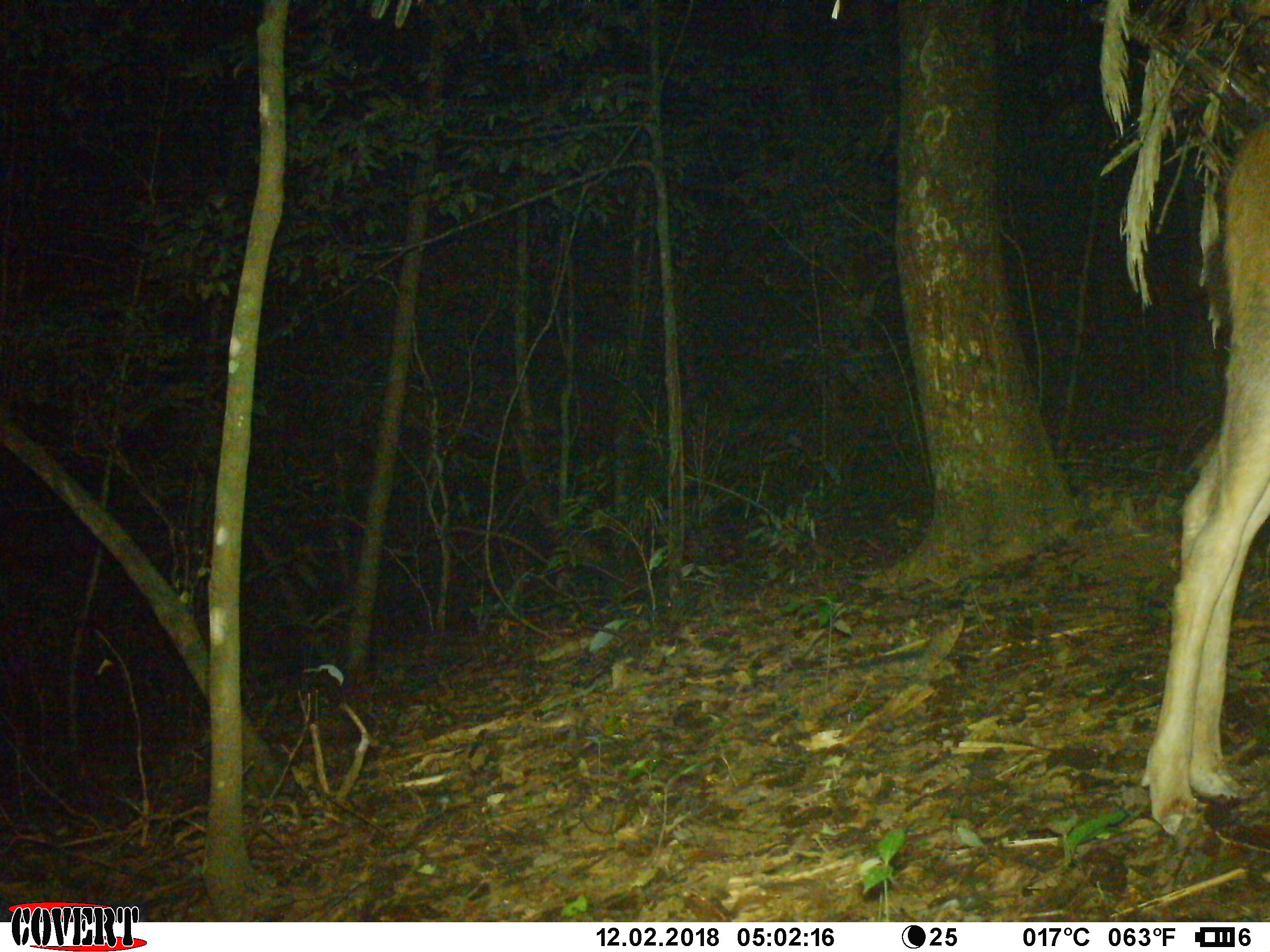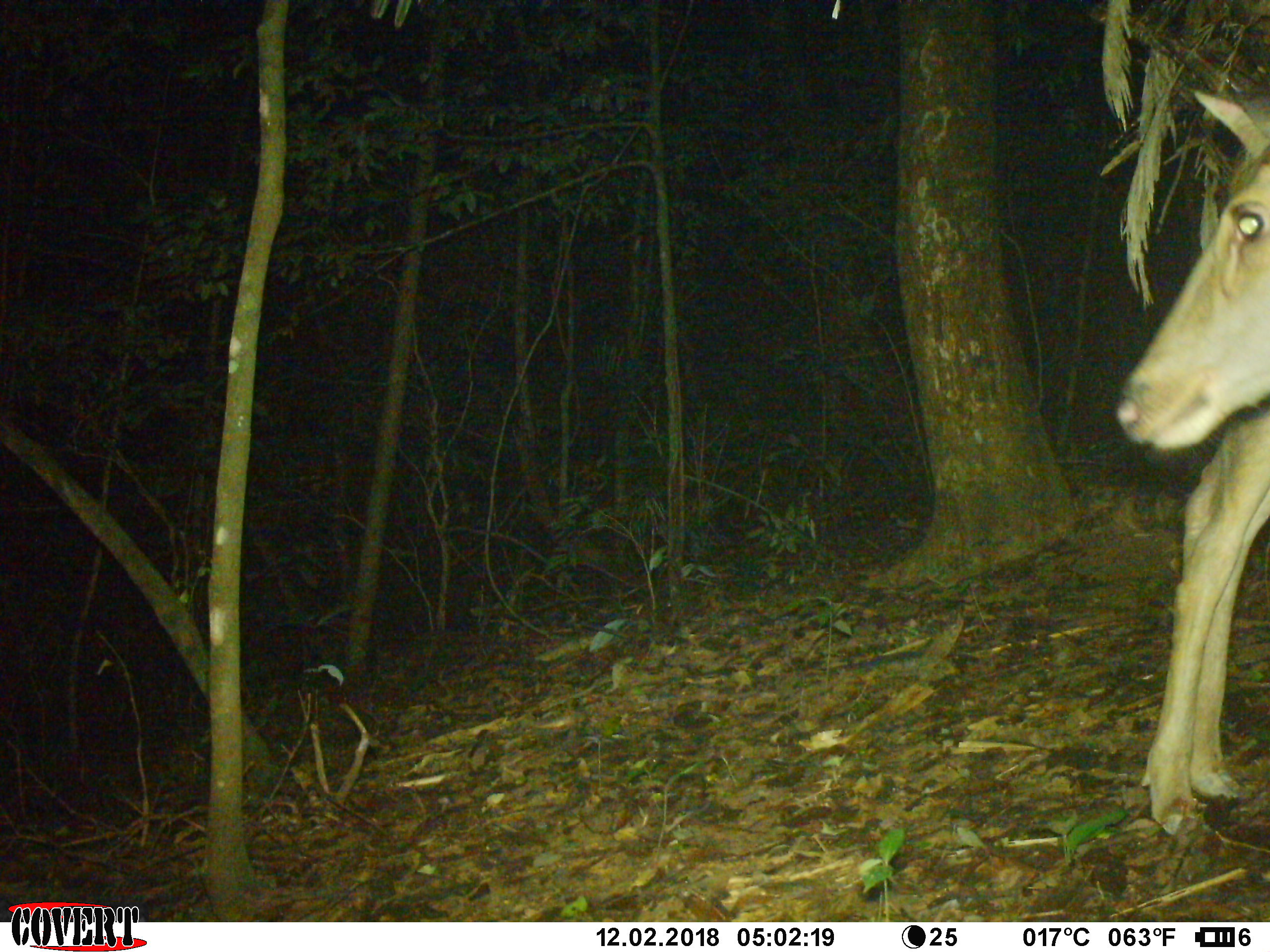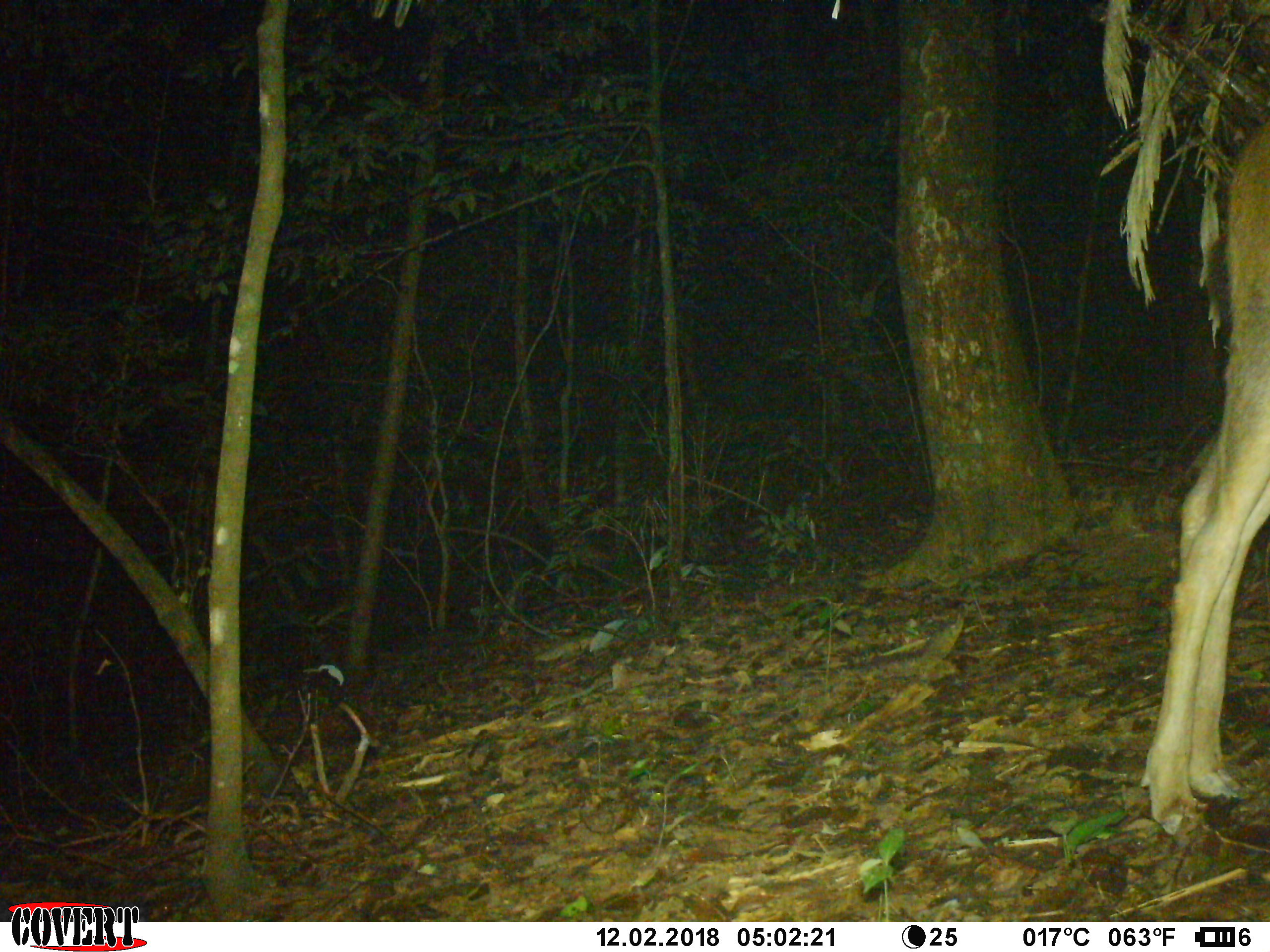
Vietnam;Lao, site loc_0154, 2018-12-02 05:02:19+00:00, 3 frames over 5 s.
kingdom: Animalia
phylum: Chordata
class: Mammalia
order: Artiodactyla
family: Cervidae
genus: Rusa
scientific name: Rusa unicolor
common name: sambar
Sambar (Rusa unicolor). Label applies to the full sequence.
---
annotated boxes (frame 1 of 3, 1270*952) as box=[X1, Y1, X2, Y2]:
sambar: box=[1139, 118, 1270, 836]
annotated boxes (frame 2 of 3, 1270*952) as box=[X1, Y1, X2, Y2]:
sambar: box=[1115, 88, 1270, 835]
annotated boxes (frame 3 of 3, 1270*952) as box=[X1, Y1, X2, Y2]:
sambar: box=[1139, 113, 1270, 833]